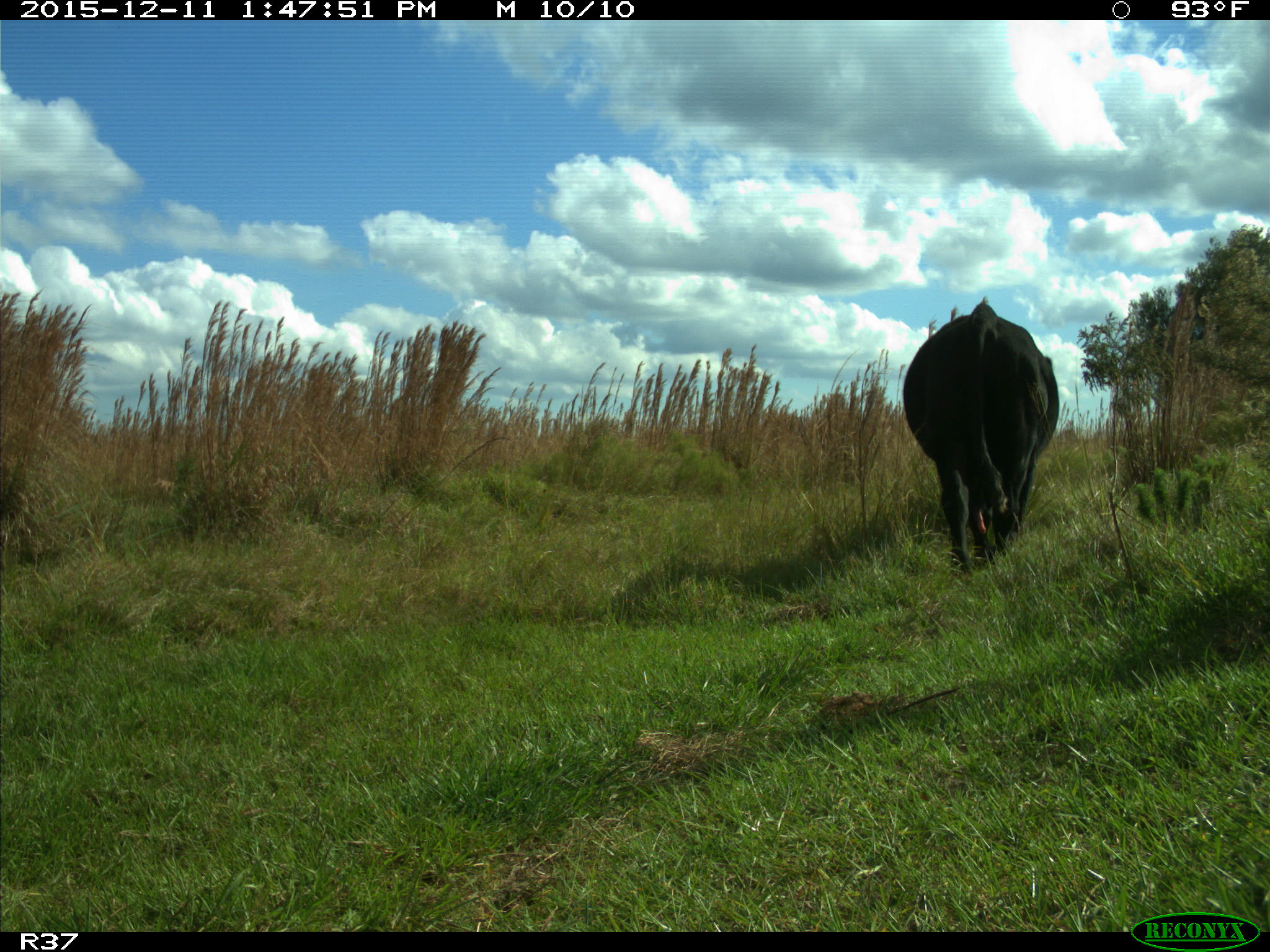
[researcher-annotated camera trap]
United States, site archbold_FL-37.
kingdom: Animalia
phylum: Chordata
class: Mammalia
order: Artiodactyla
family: Bovidae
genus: Bos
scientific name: Bos taurus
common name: domestic cow